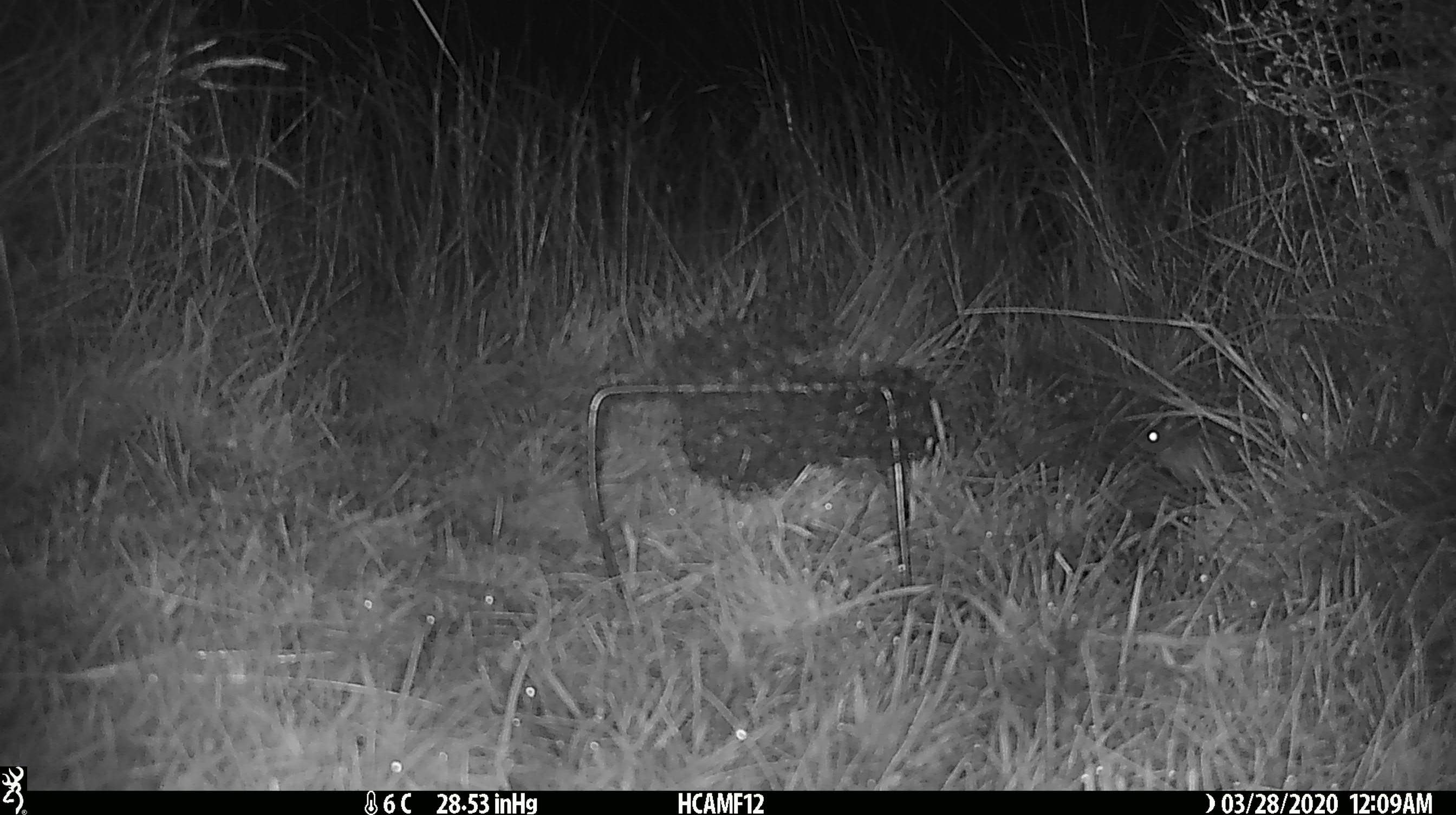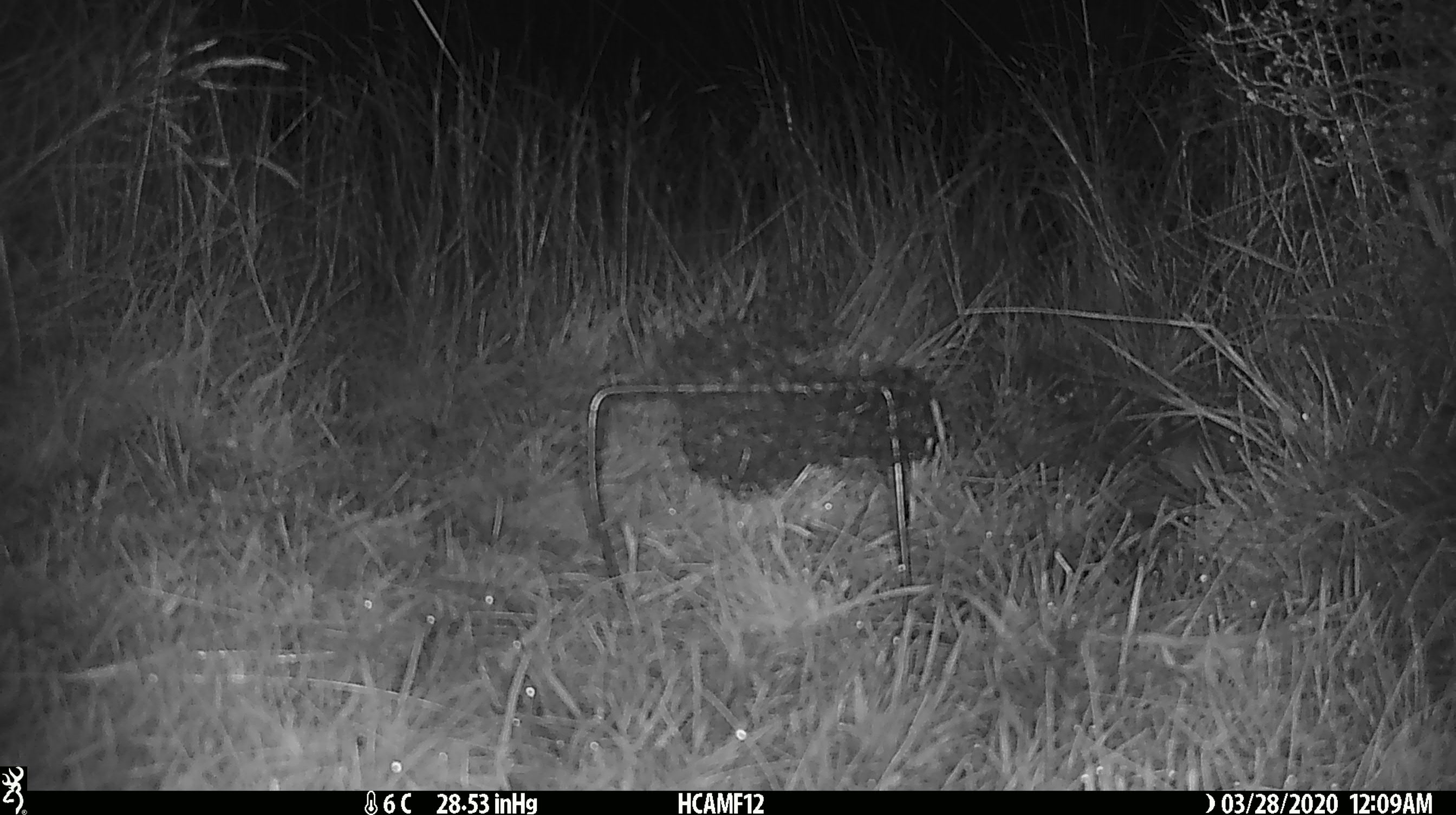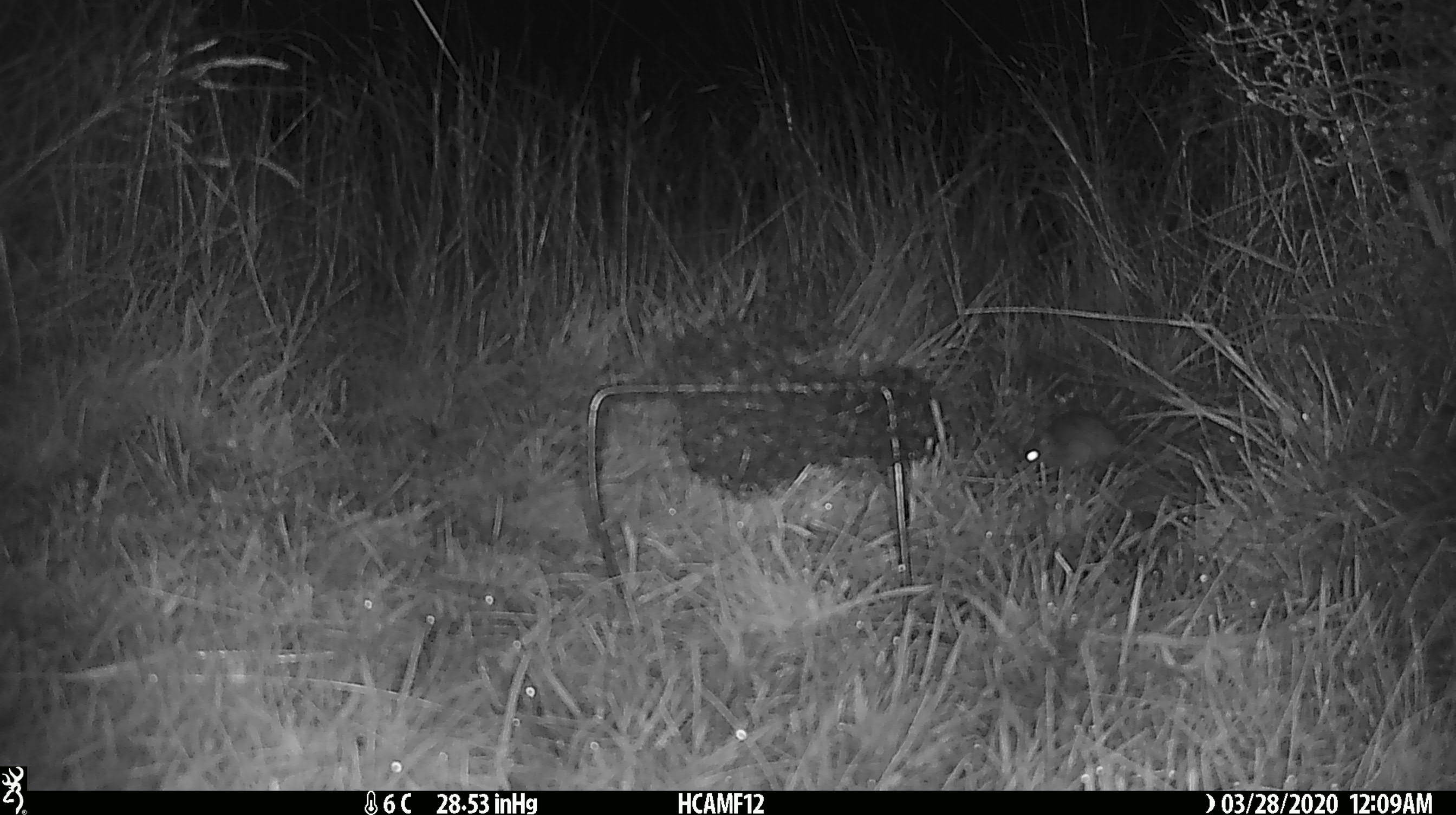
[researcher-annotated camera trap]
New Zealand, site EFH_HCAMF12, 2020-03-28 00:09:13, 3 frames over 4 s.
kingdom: Animalia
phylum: Chordata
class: Mammalia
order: Rodentia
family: Muridae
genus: Mus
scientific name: Mus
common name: mouse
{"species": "mouse (Mus)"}